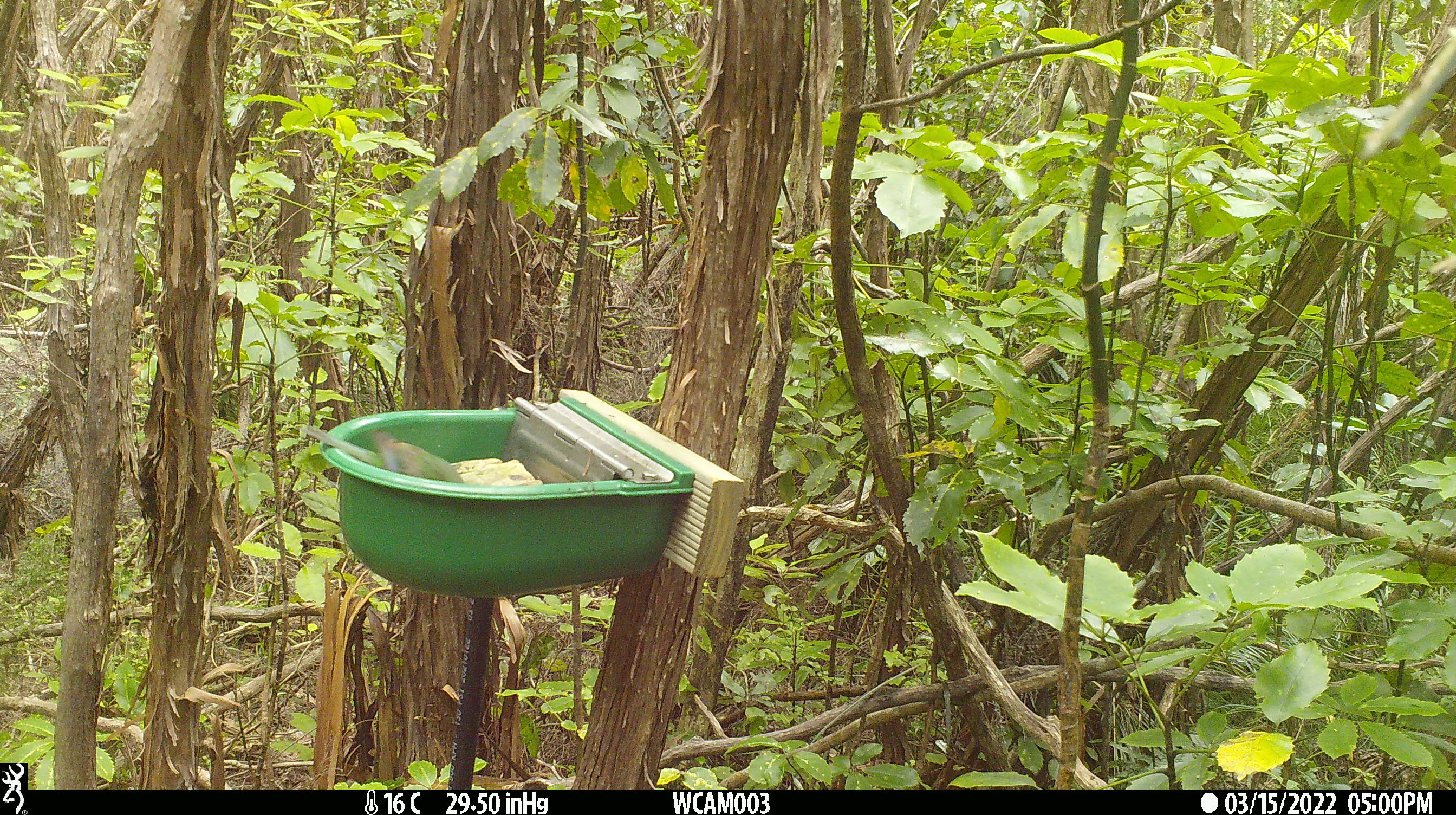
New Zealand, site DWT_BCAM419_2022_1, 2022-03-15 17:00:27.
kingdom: Animalia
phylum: Chordata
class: Aves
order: Psittaciformes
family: Psittaculidae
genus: Cyanoramphus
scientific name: Cyanoramphus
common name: parakeet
Parakeet (Cyanoramphus).